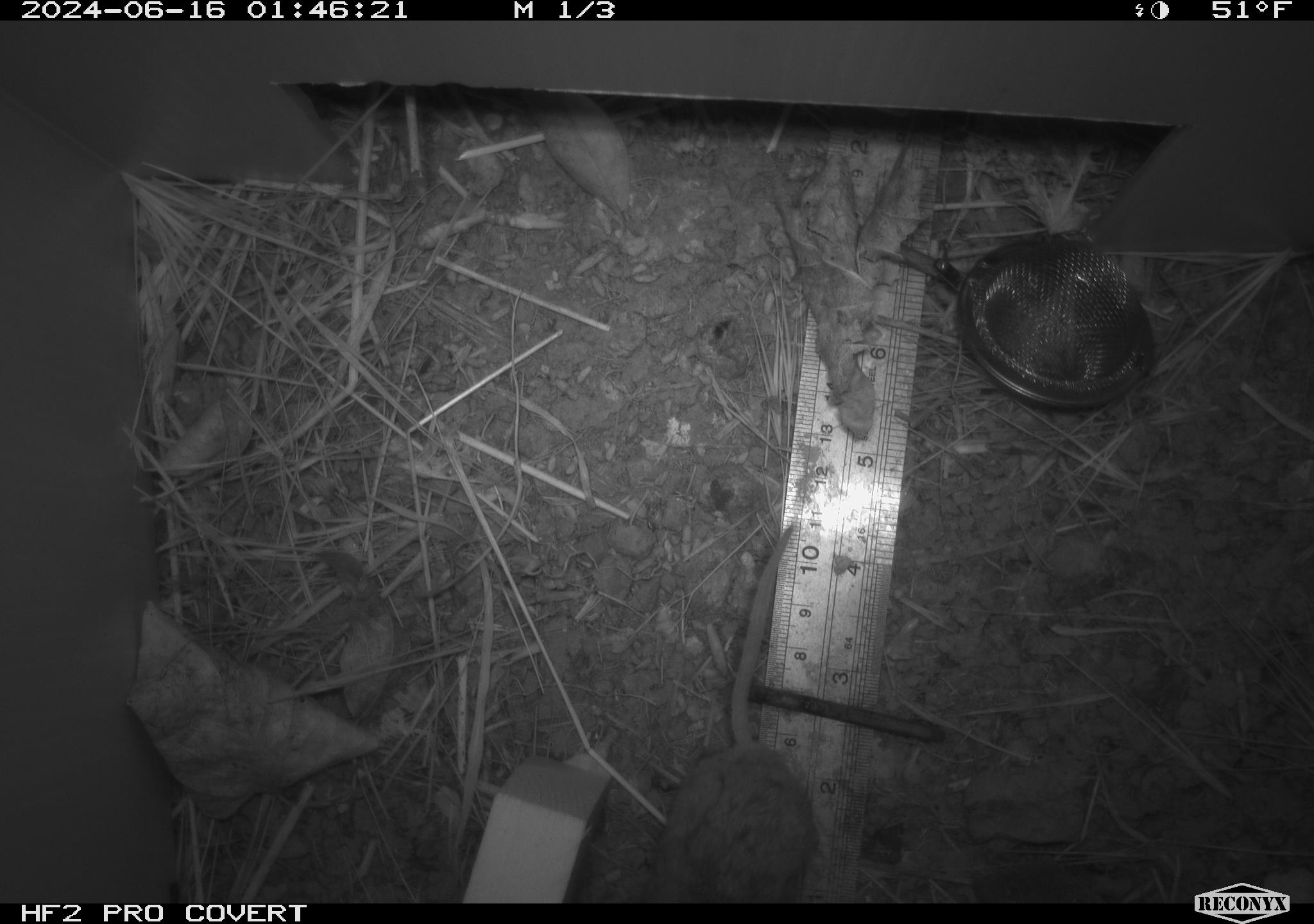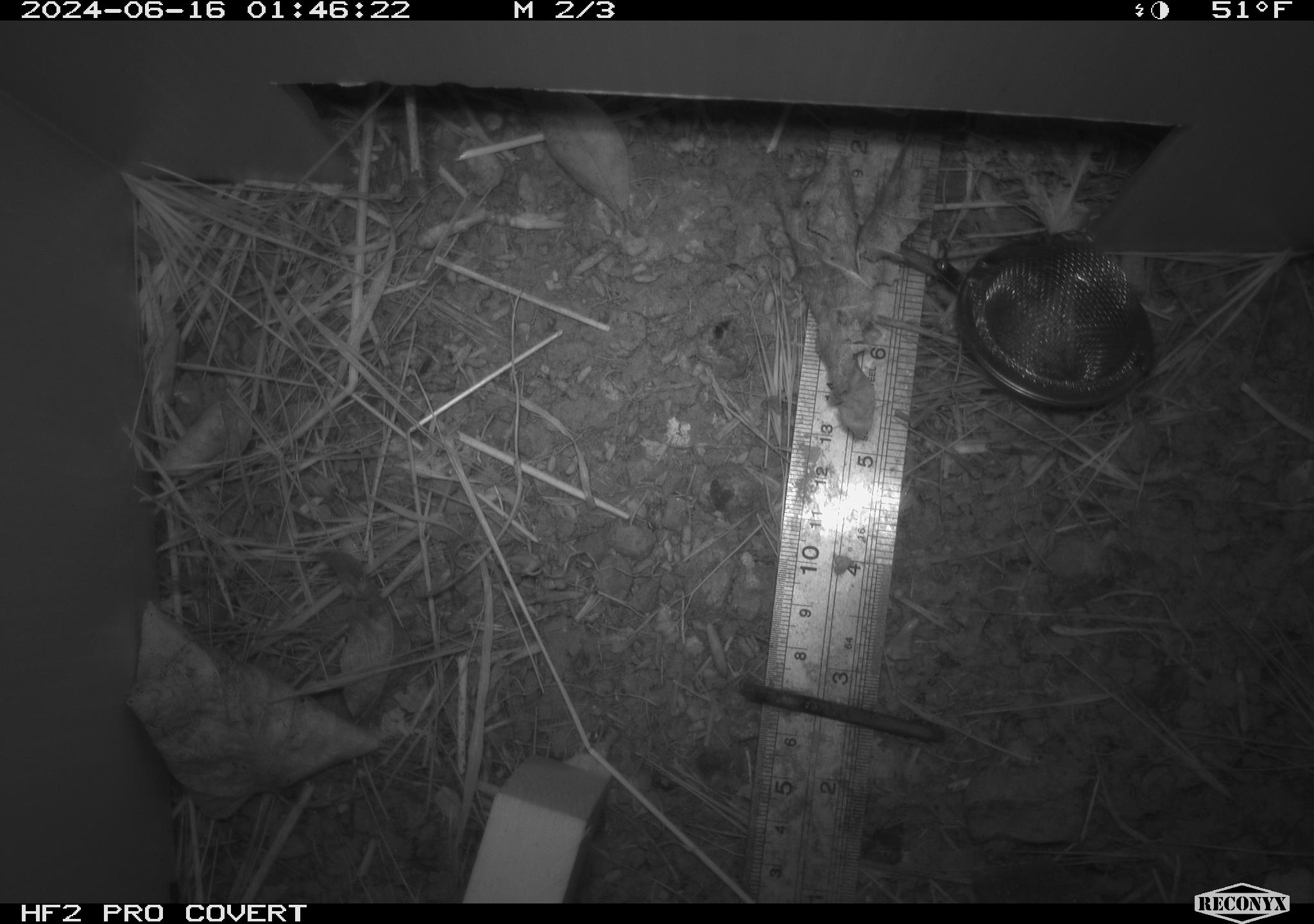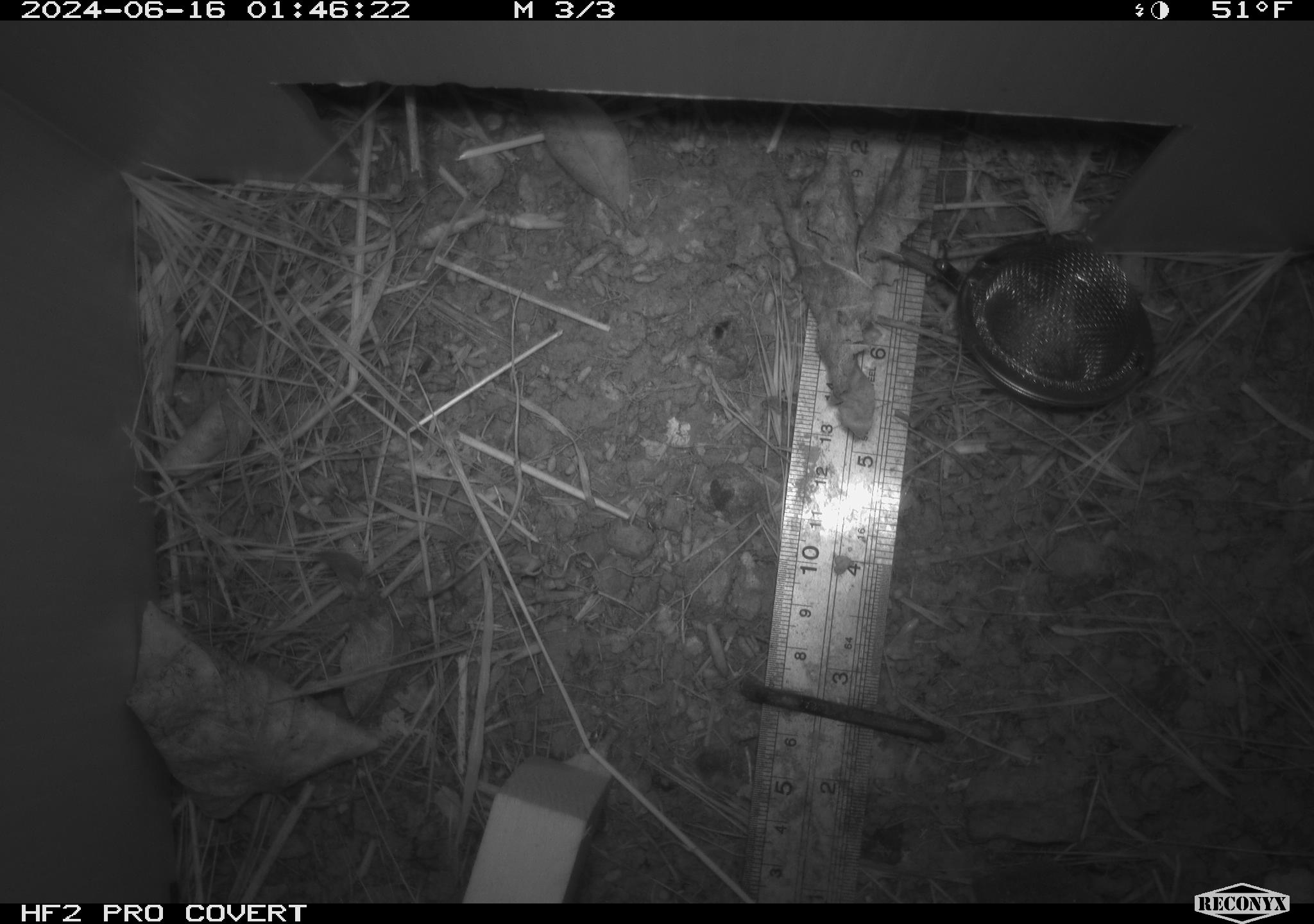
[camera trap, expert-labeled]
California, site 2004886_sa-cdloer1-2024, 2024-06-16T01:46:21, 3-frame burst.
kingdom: Animalia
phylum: Chordata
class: Mammalia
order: Rodentia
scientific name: Rodentia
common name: mouse species